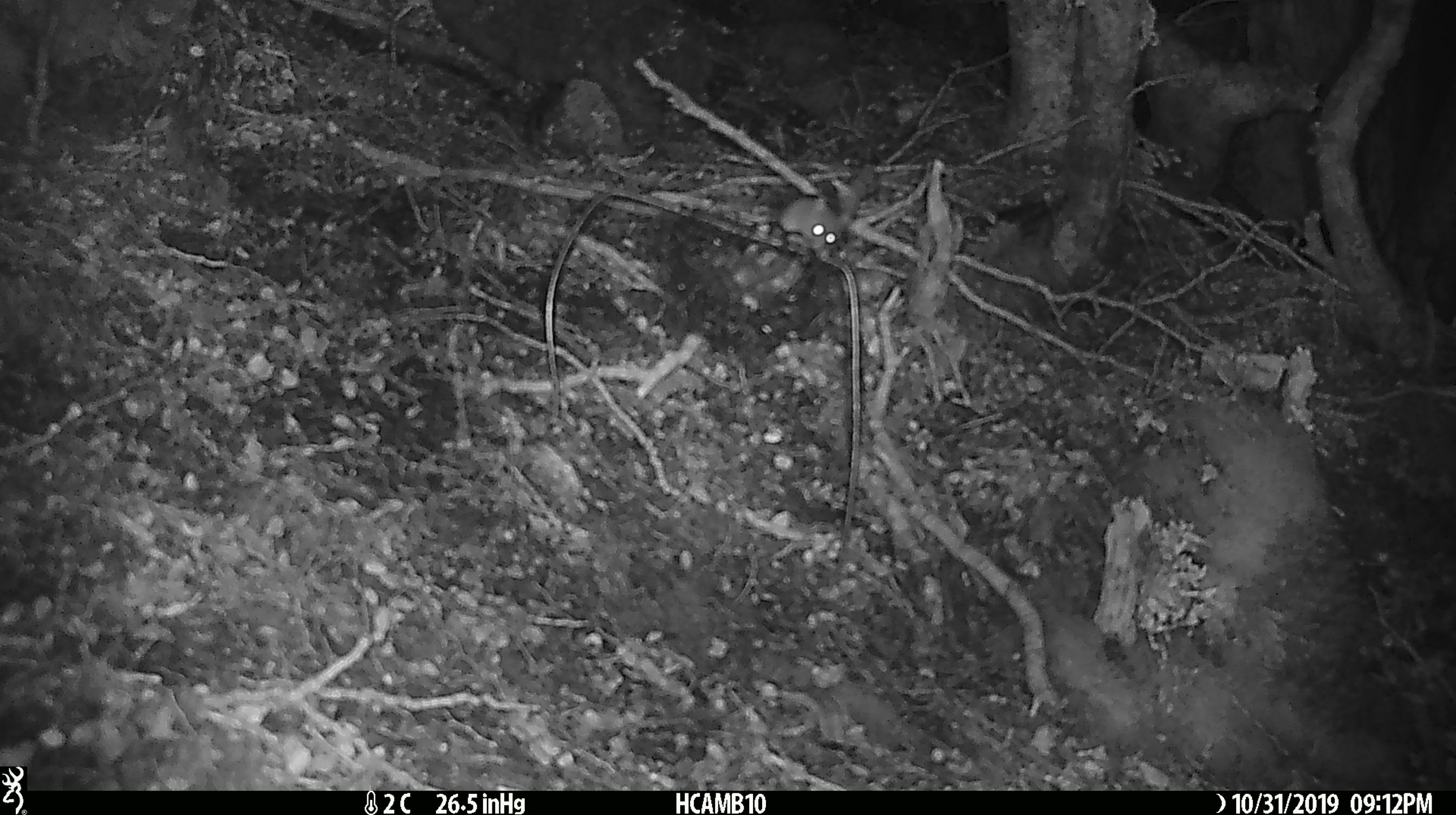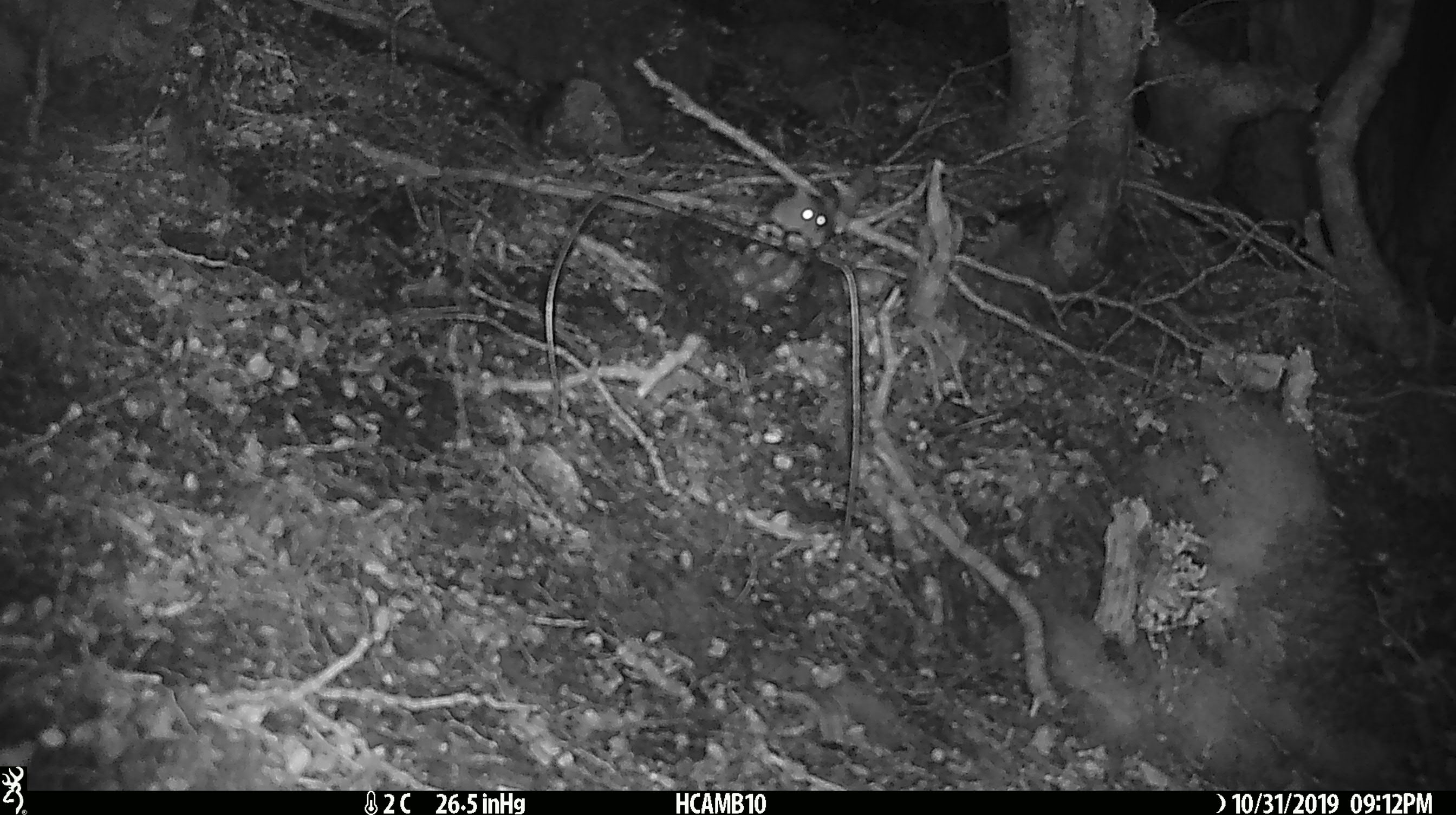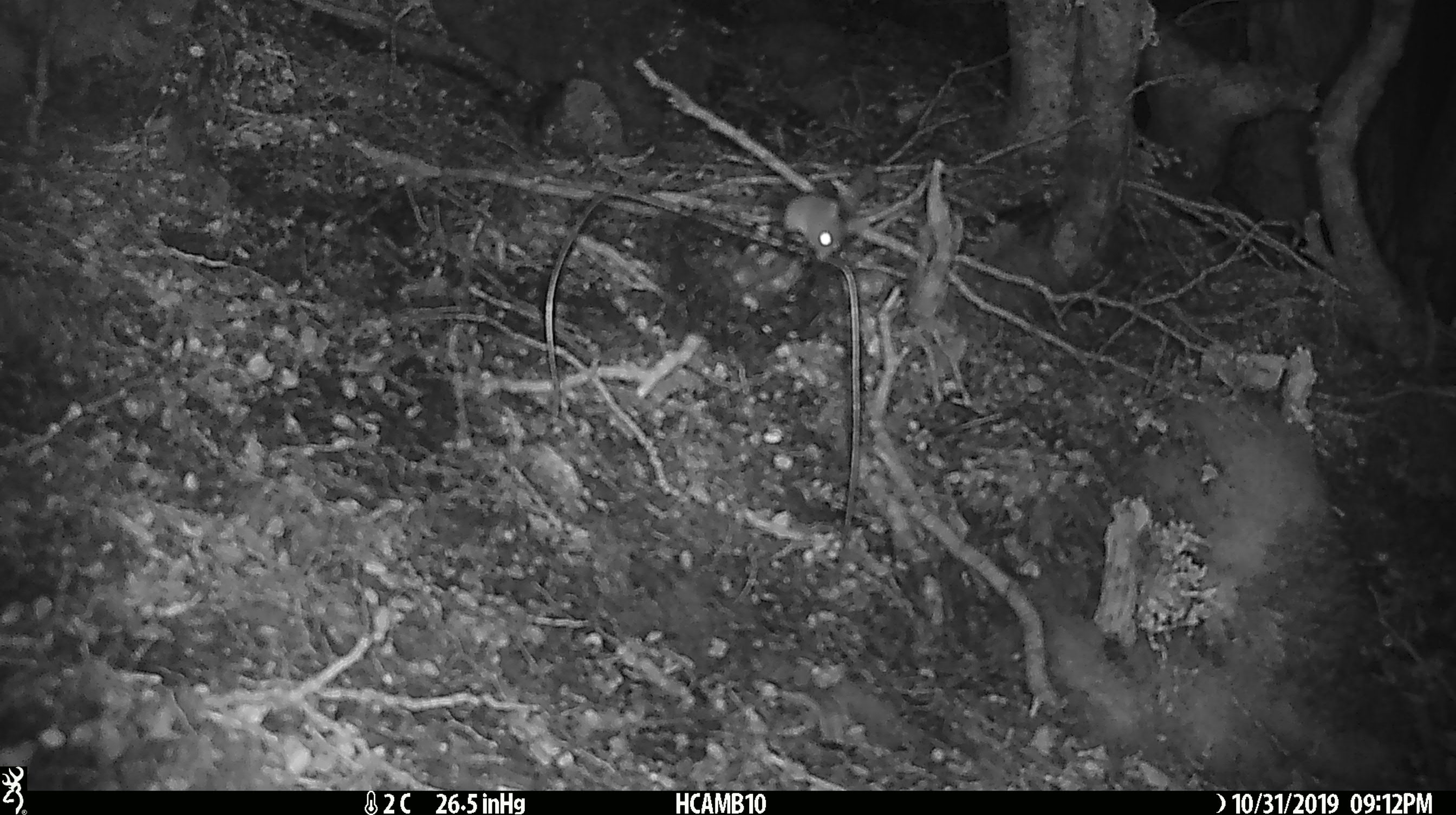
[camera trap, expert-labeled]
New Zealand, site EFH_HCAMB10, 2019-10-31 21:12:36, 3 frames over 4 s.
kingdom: Animalia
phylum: Chordata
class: Mammalia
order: Rodentia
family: Muridae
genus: Mus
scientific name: Mus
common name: mouse